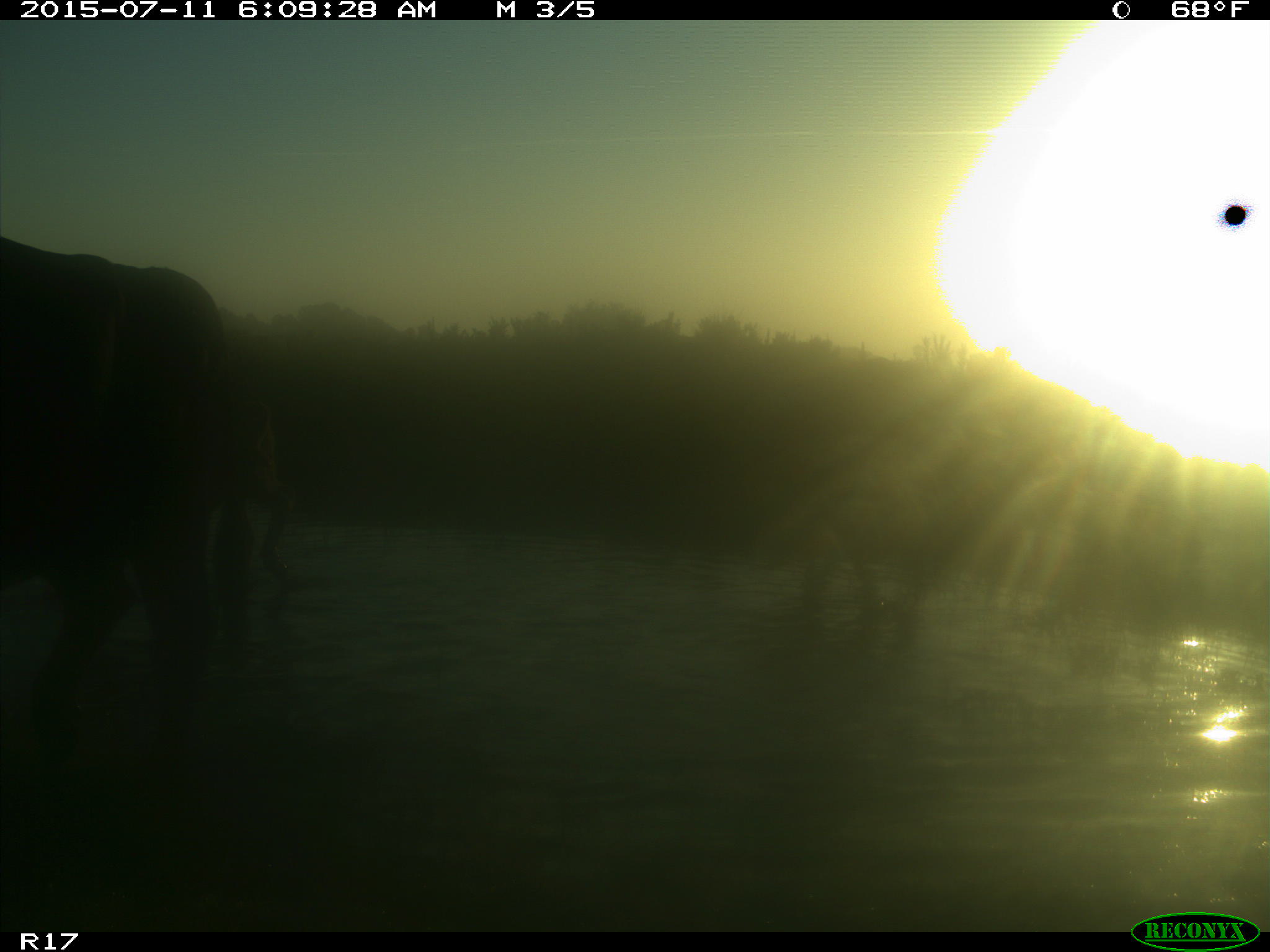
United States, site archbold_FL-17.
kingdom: Animalia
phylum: Chordata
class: Mammalia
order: Artiodactyla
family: Bovidae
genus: Bos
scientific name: Bos taurus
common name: domestic cow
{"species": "Bos taurus (domestic cow)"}